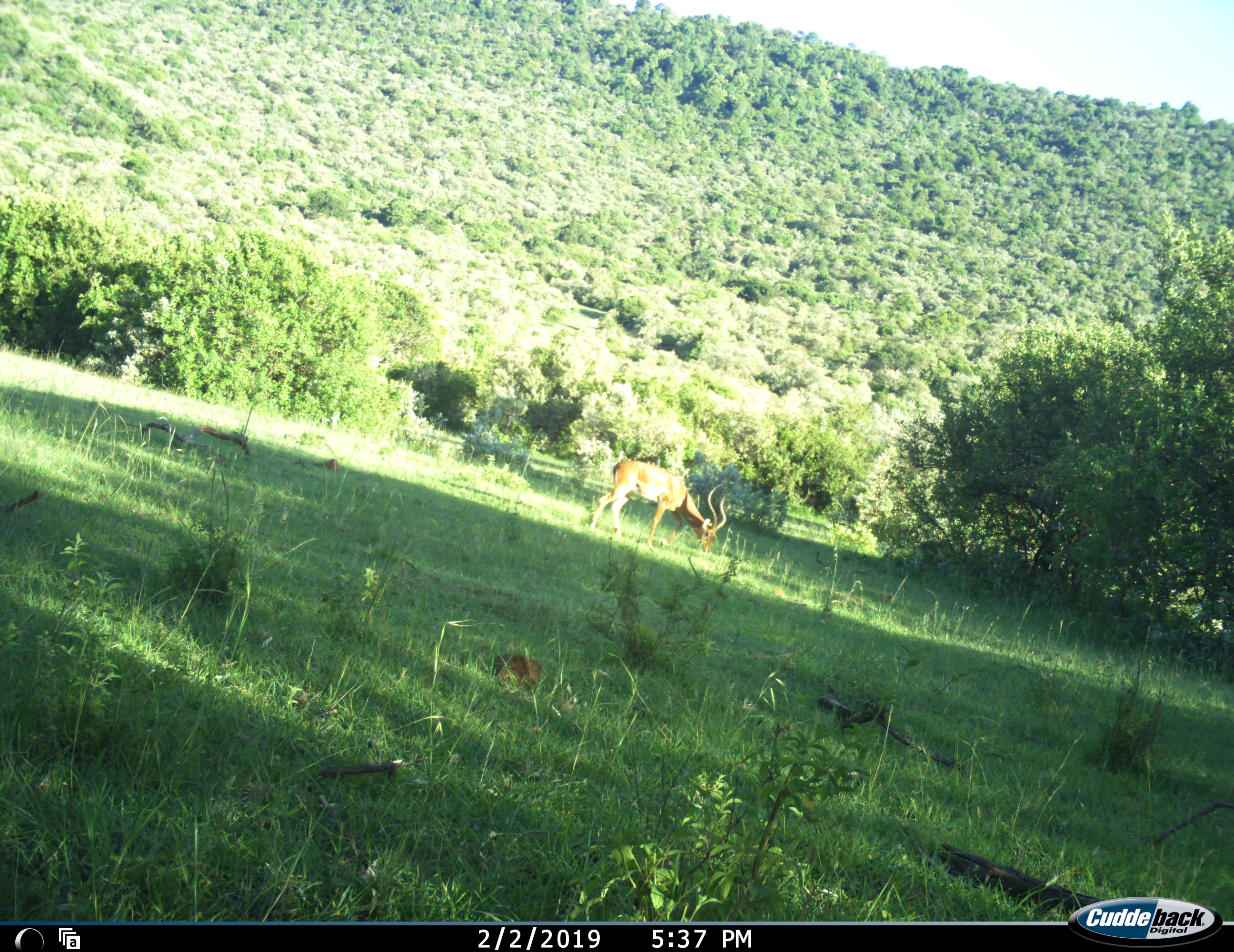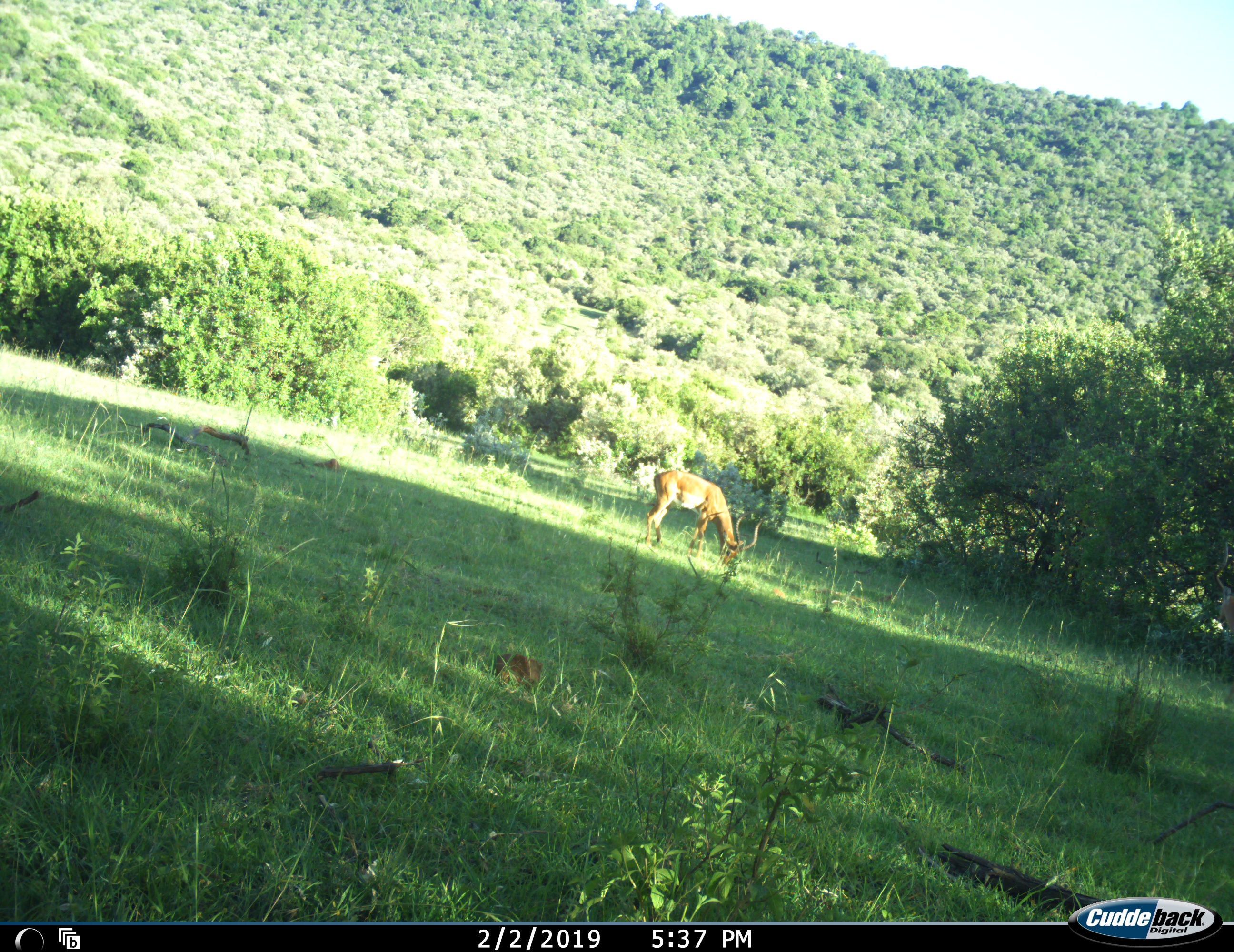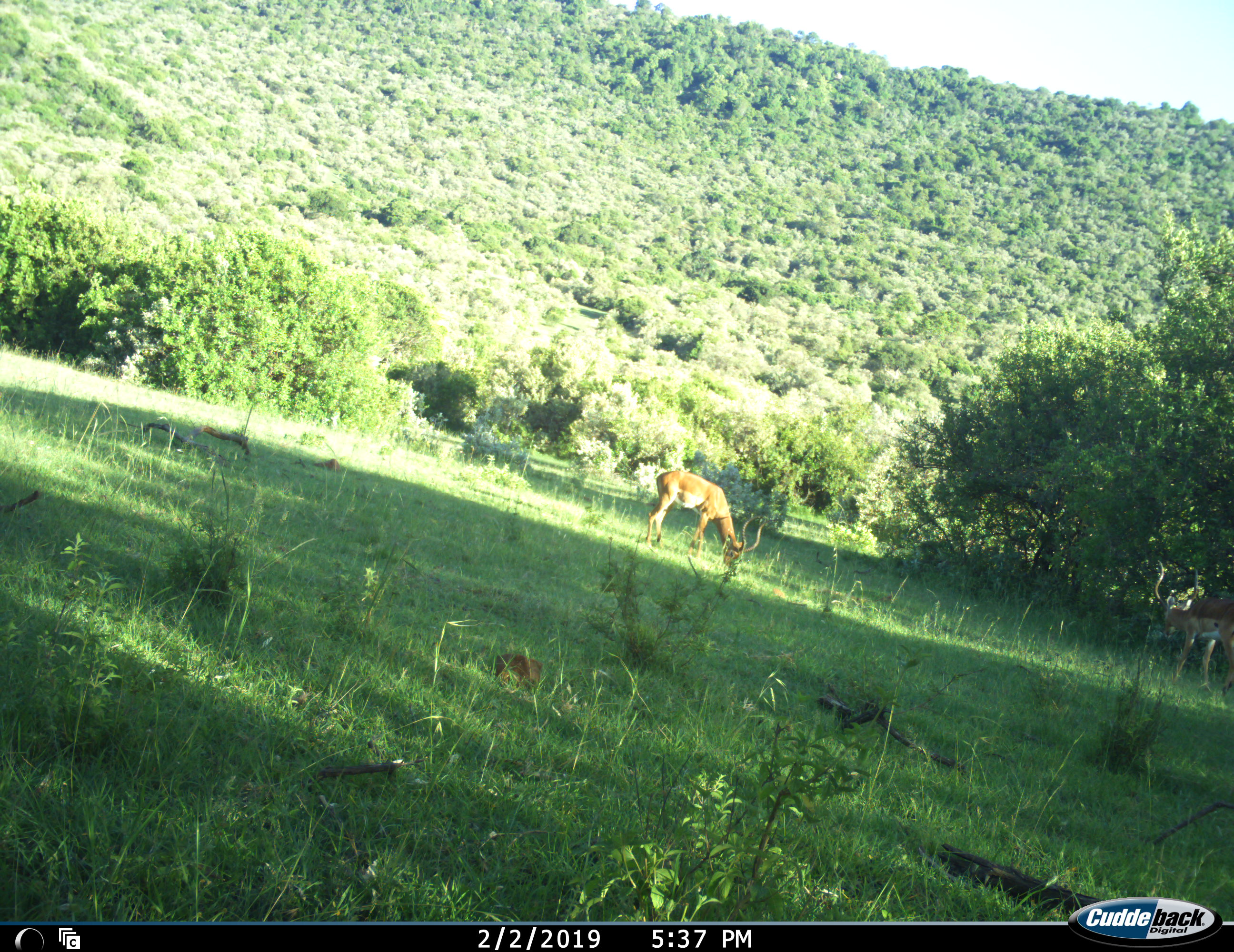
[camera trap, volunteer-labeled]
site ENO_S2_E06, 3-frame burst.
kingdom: Animalia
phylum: Chordata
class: Mammalia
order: Artiodactyla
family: Bovidae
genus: Aepyceros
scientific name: Aepyceros melampus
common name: impala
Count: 2.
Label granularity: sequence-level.